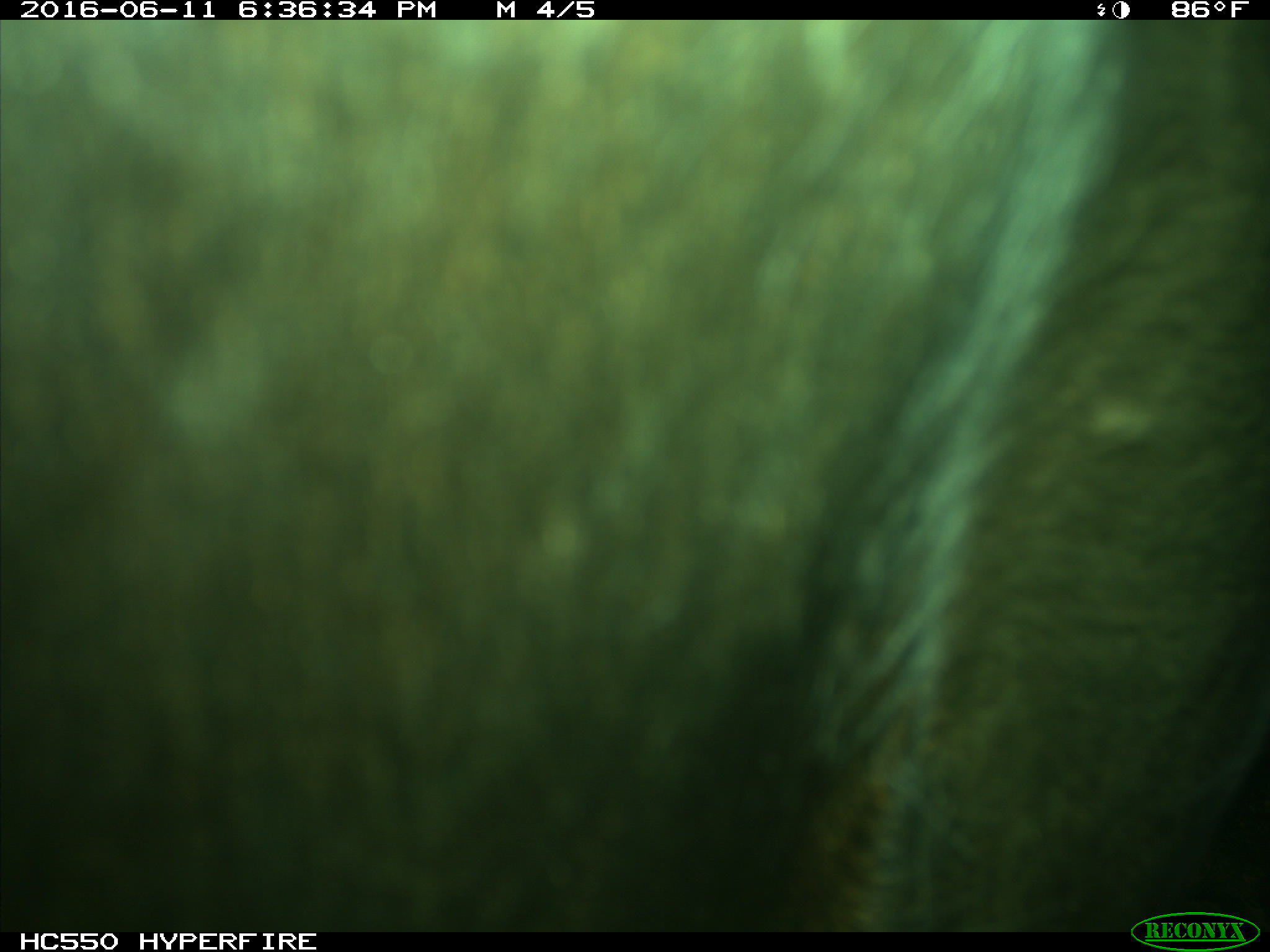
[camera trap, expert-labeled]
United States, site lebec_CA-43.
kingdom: Animalia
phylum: Chordata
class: Mammalia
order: Artiodactyla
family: Bovidae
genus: Bos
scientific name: Bos taurus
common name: domestic cow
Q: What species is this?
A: Bos taurus (domestic cow).